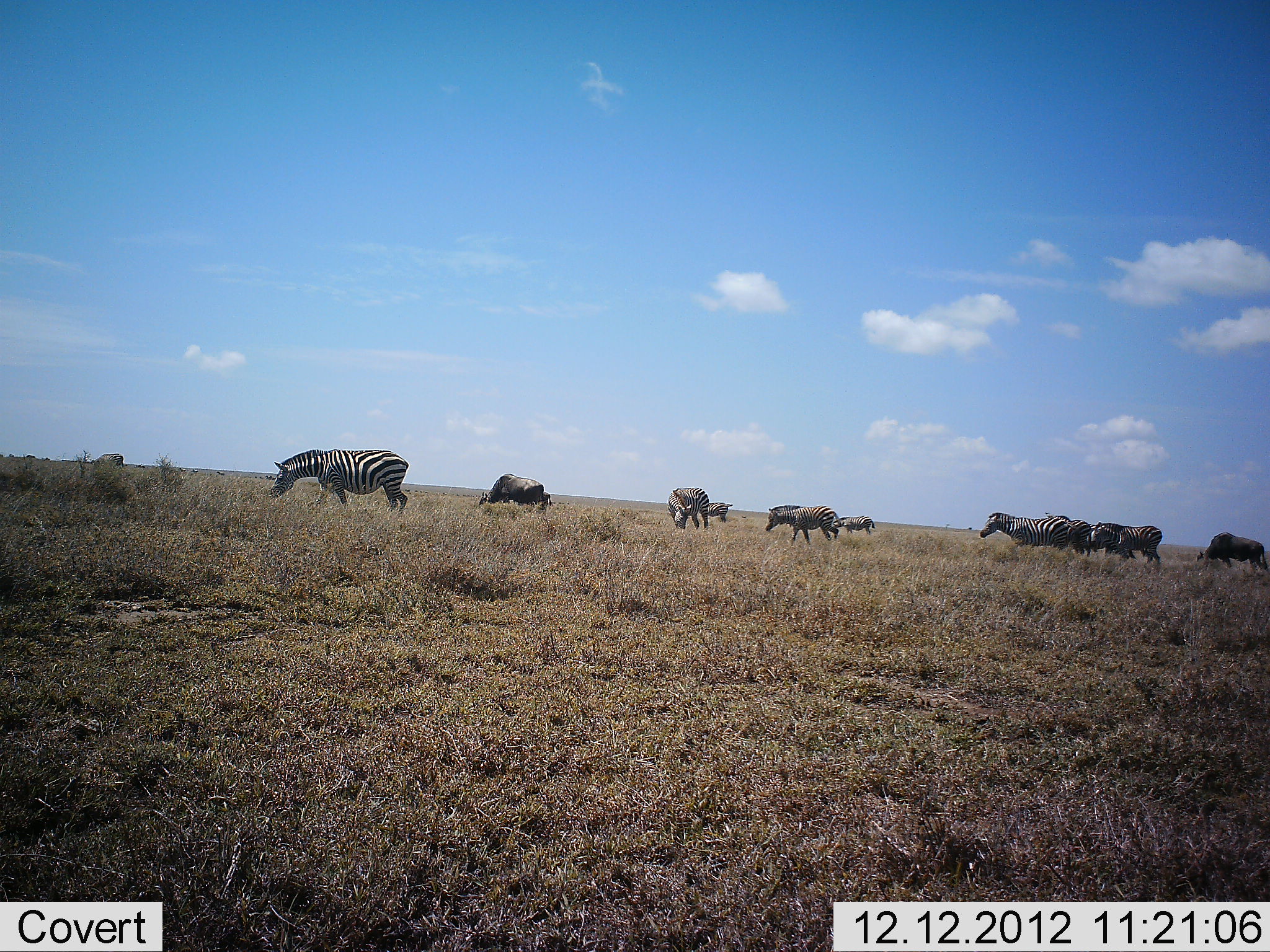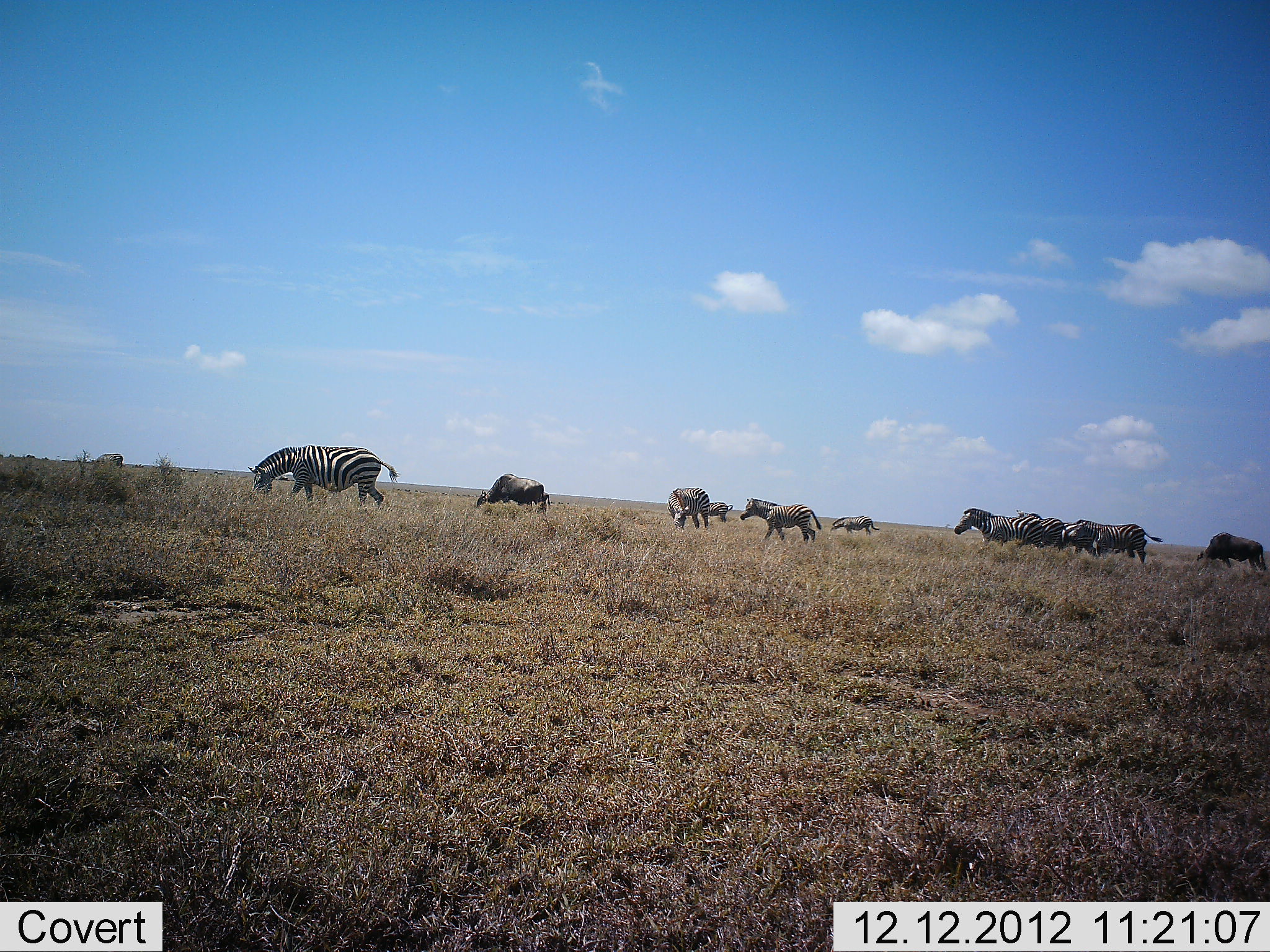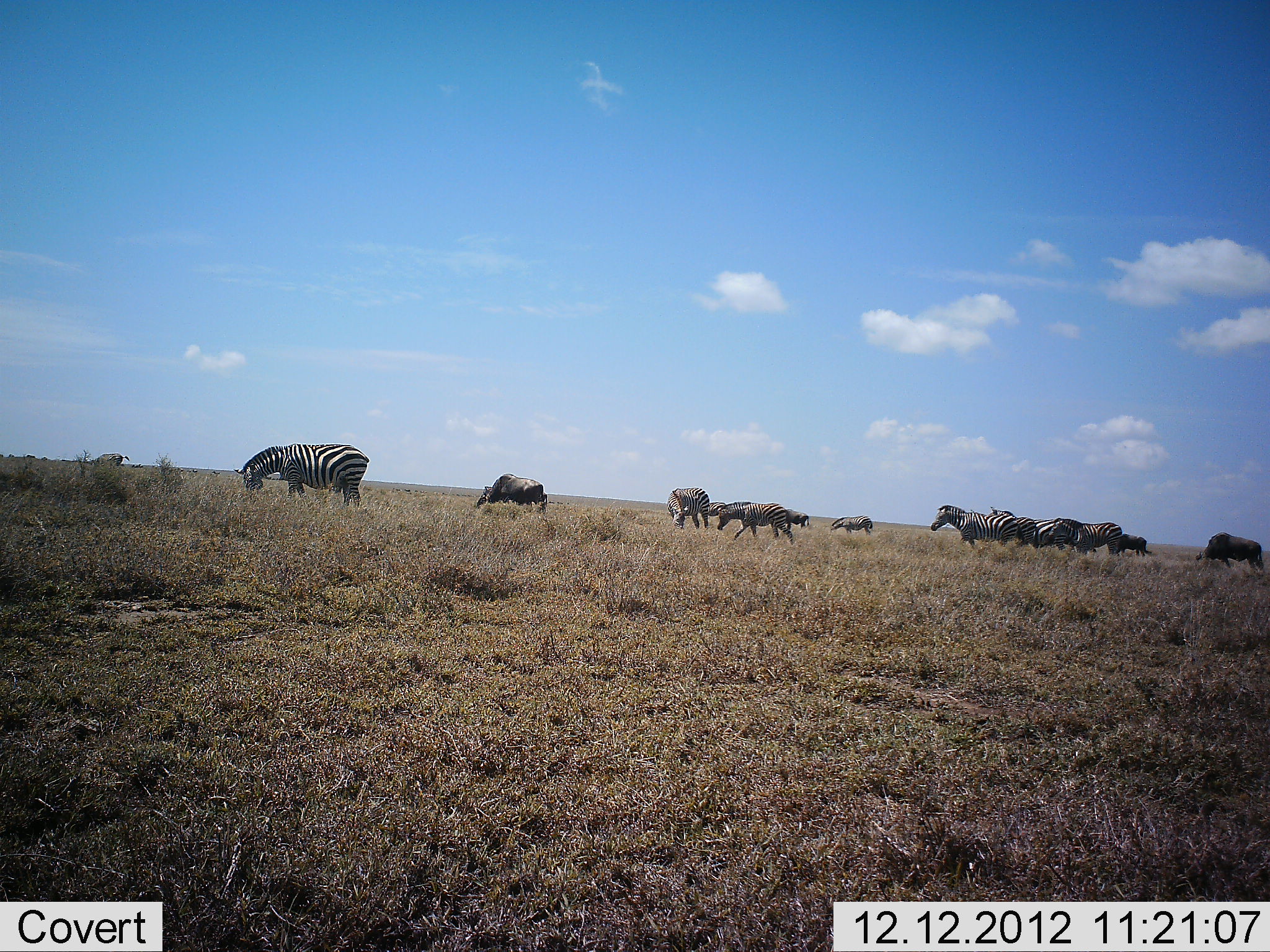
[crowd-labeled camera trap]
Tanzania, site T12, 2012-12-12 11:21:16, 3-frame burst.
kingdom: Animalia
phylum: Chordata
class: Mammalia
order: Artiodactyla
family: Bovidae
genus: Connochaetes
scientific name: Connochaetes taurinus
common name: blue wildebeest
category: wildebeest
Wildebeest (blue wildebeest) (Connochaetes taurinus), count 3. Behavior (volunteer vote fractions): standing 20%, resting 0%, moving 0%, interacting 0%. Young present (vote fraction): 0%. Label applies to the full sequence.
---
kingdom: Animalia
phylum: Chordata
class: Mammalia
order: Perissodactyla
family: Equidae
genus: Equus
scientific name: Equus quagga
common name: plains zebra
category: zebra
Zebra (plains zebra) (Equus quagga), count 9. Behavior (volunteer vote fractions): standing 44%, resting 0%, moving 88%, interacting 0%. Young present (vote fraction): 25%. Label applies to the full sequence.